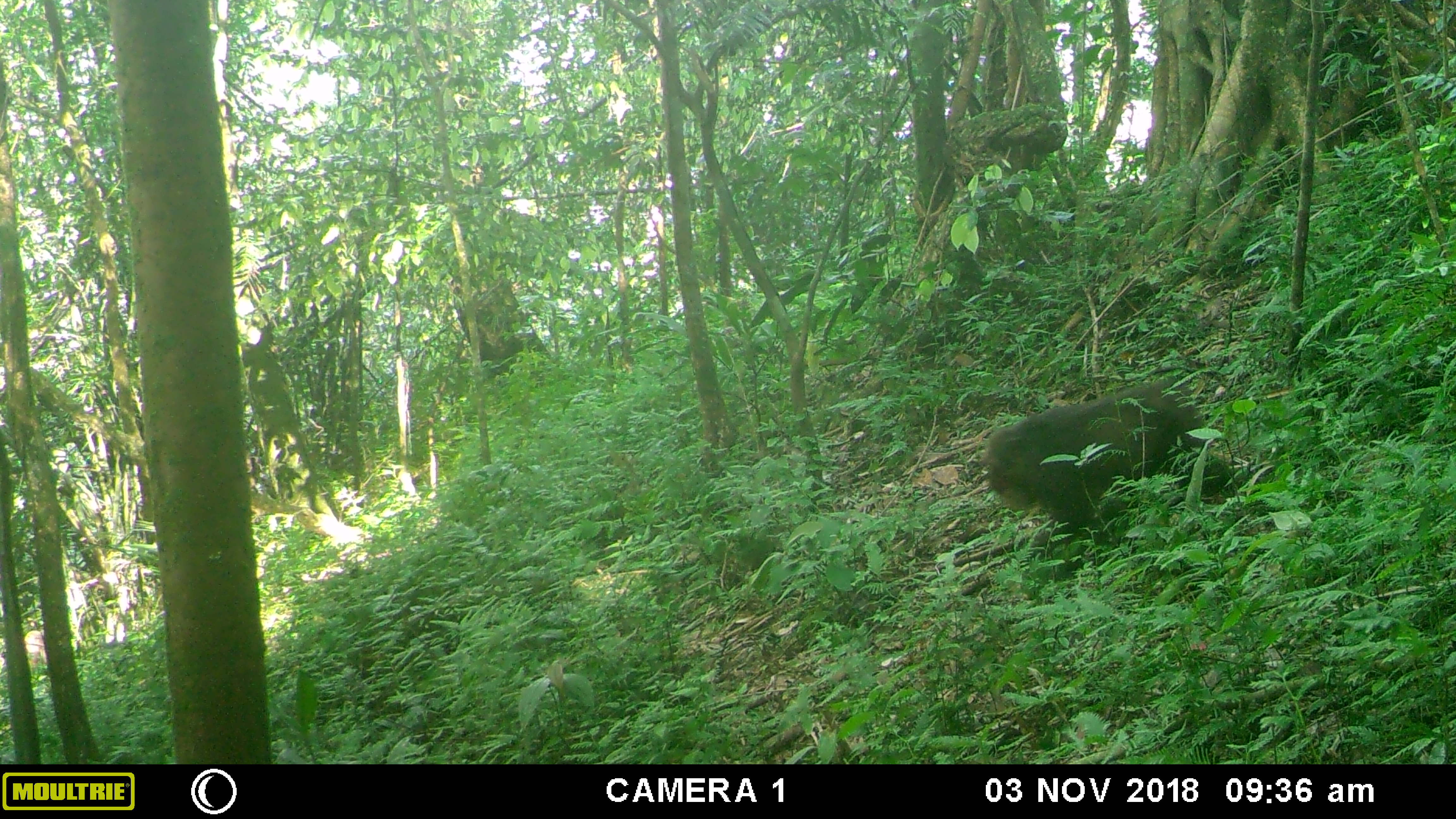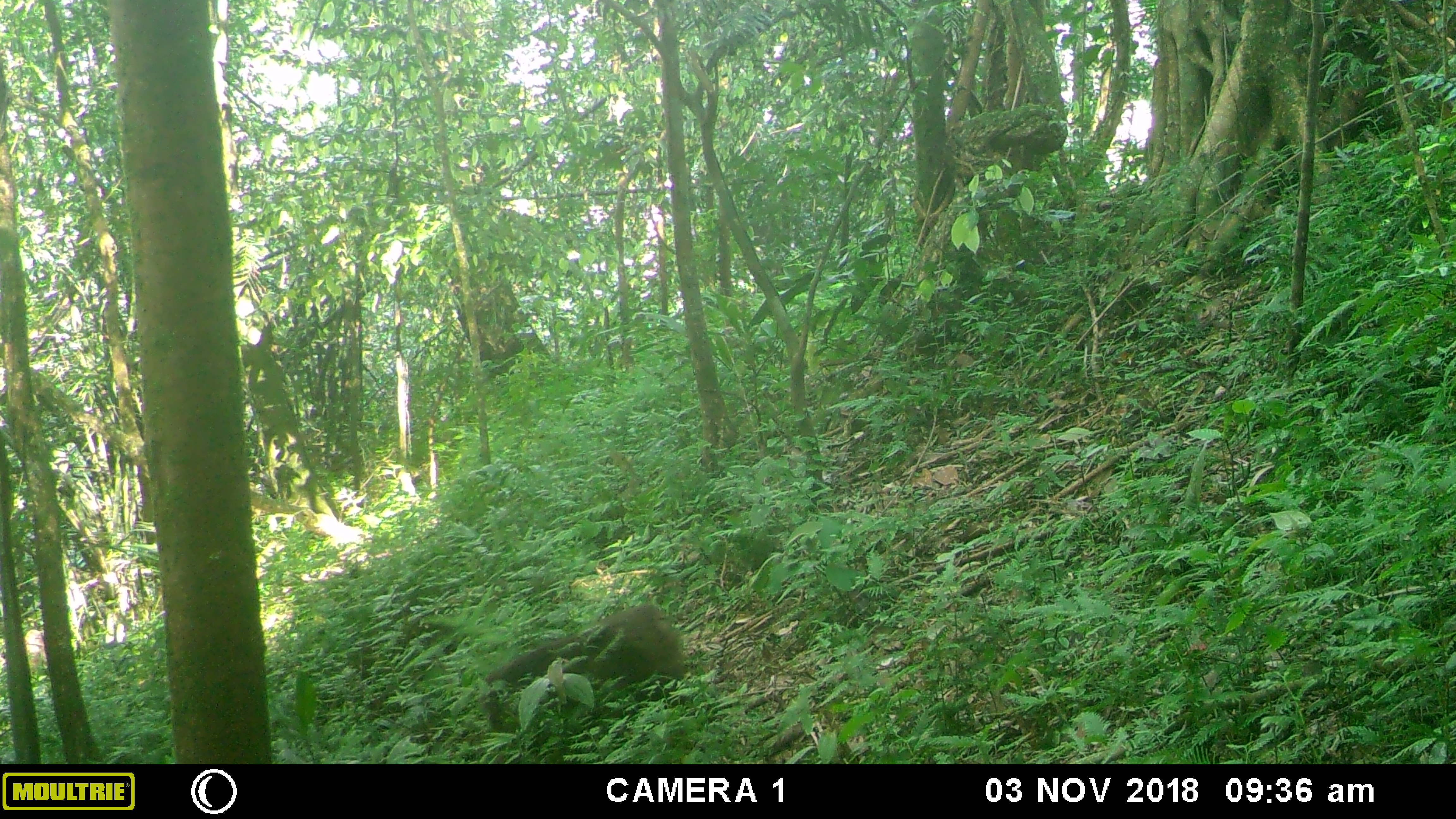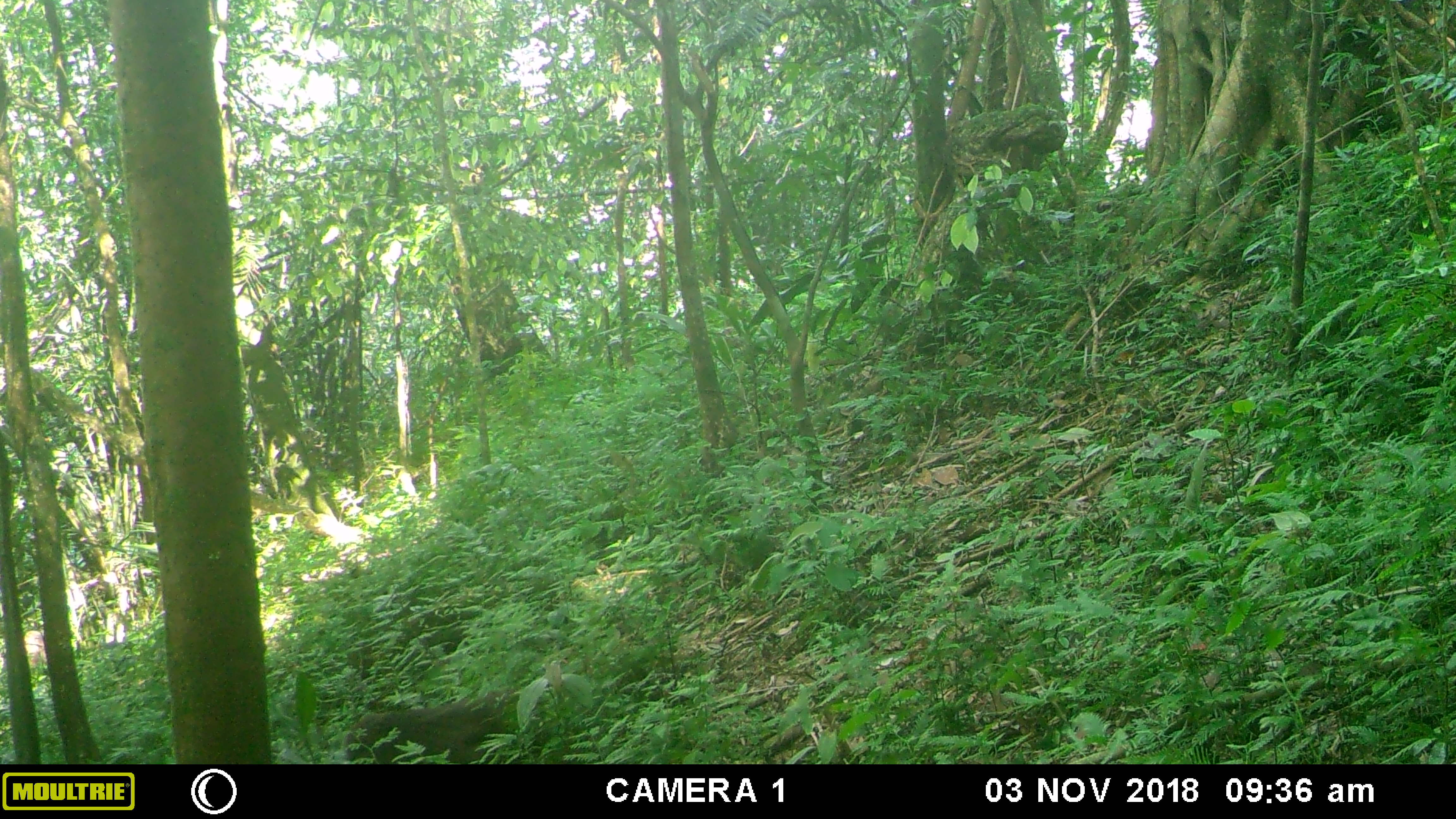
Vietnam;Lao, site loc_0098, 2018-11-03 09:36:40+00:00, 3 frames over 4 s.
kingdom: Animalia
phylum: Chordata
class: Mammalia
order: Primates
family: Cercopithecidae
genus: Macaca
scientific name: Macaca arctoides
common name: stump-tailed macaque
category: stump tailed macaque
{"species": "stump tailed macaque (stump-tailed macaque) (Macaca arctoides)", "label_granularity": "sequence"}